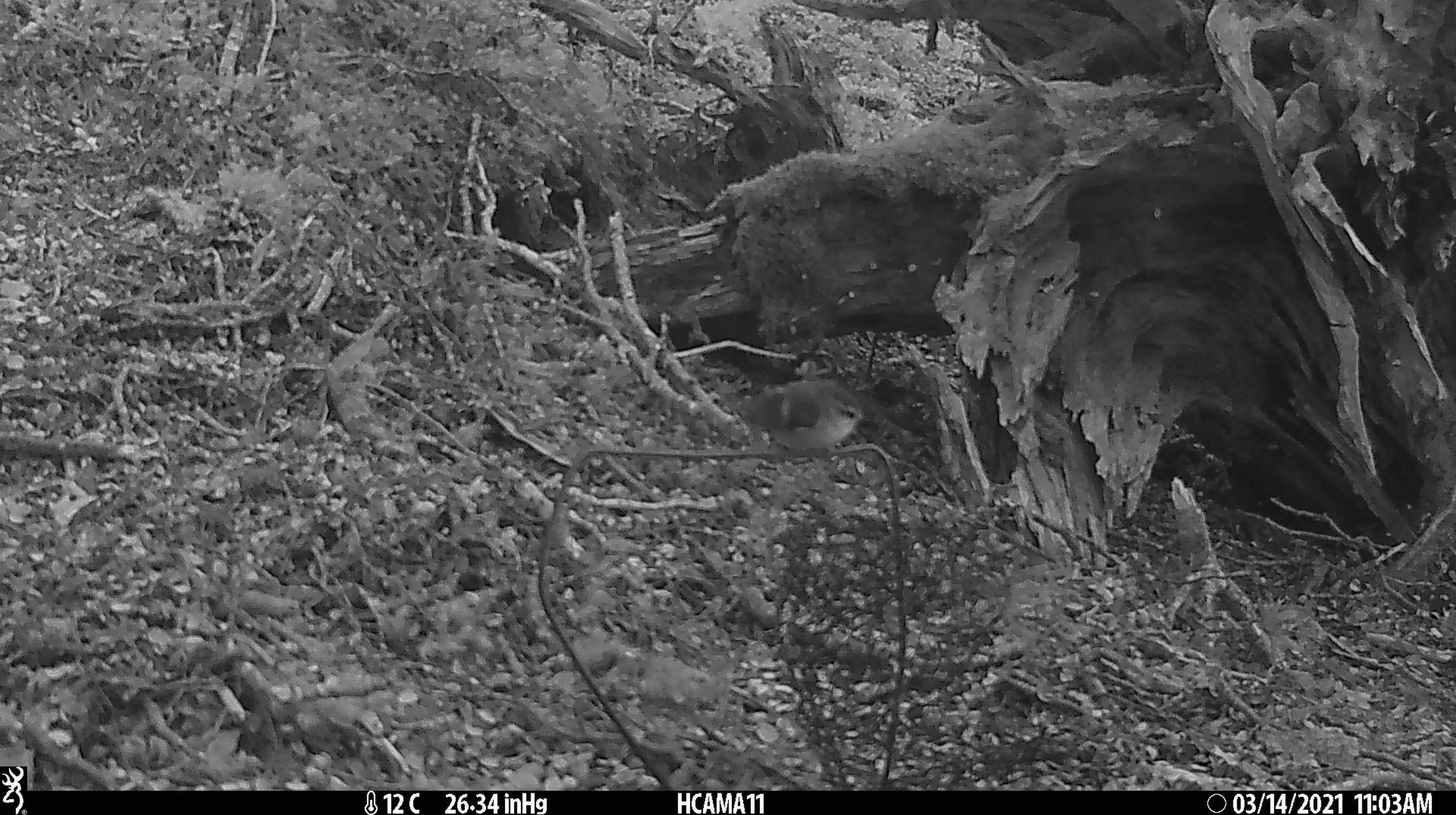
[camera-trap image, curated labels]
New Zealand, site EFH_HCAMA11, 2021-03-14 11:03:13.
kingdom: Animalia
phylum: Chordata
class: Aves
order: Passeriformes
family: Acanthisittidae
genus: Acanthisitta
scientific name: Acanthisitta chloris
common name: rifleman